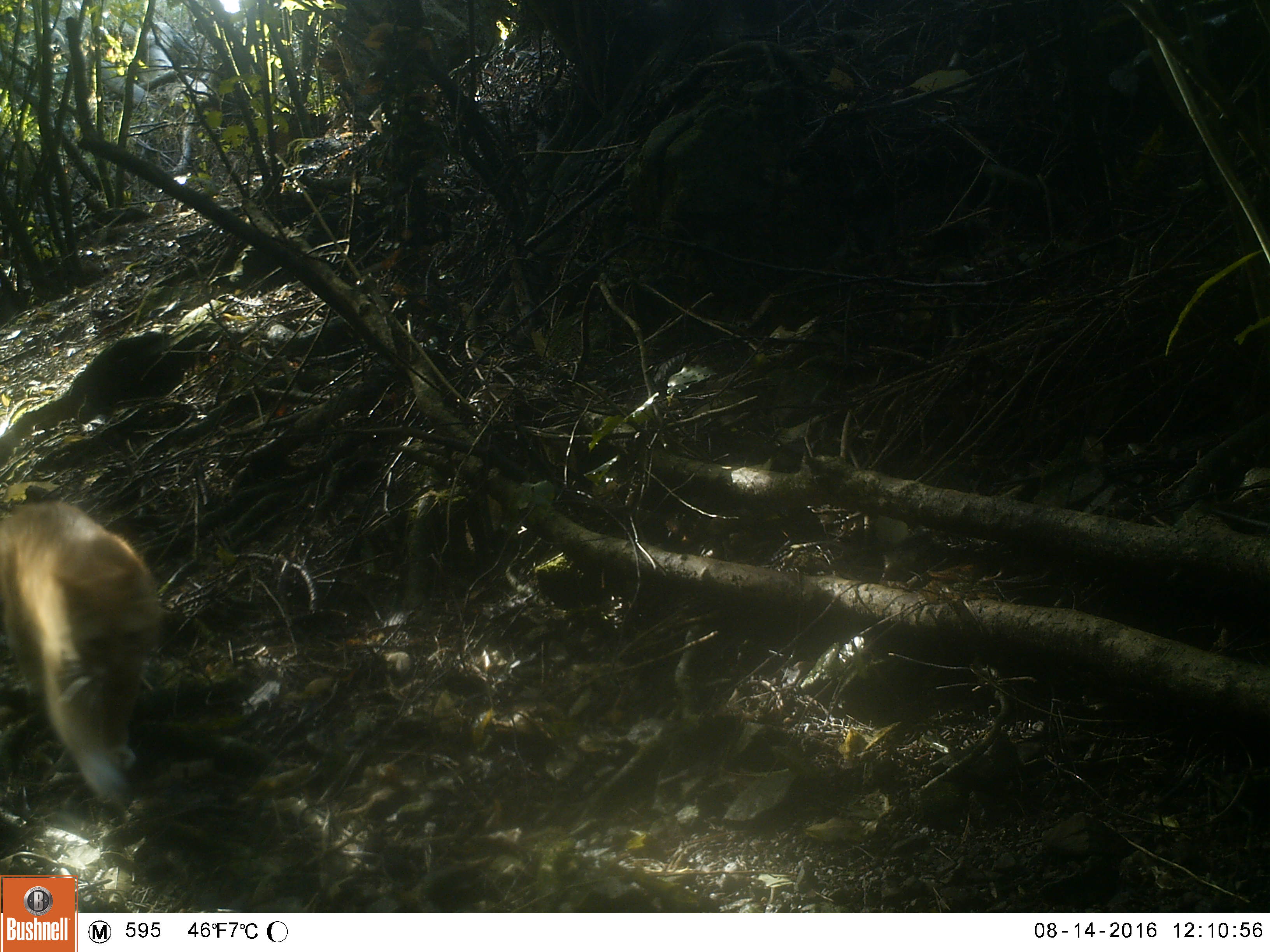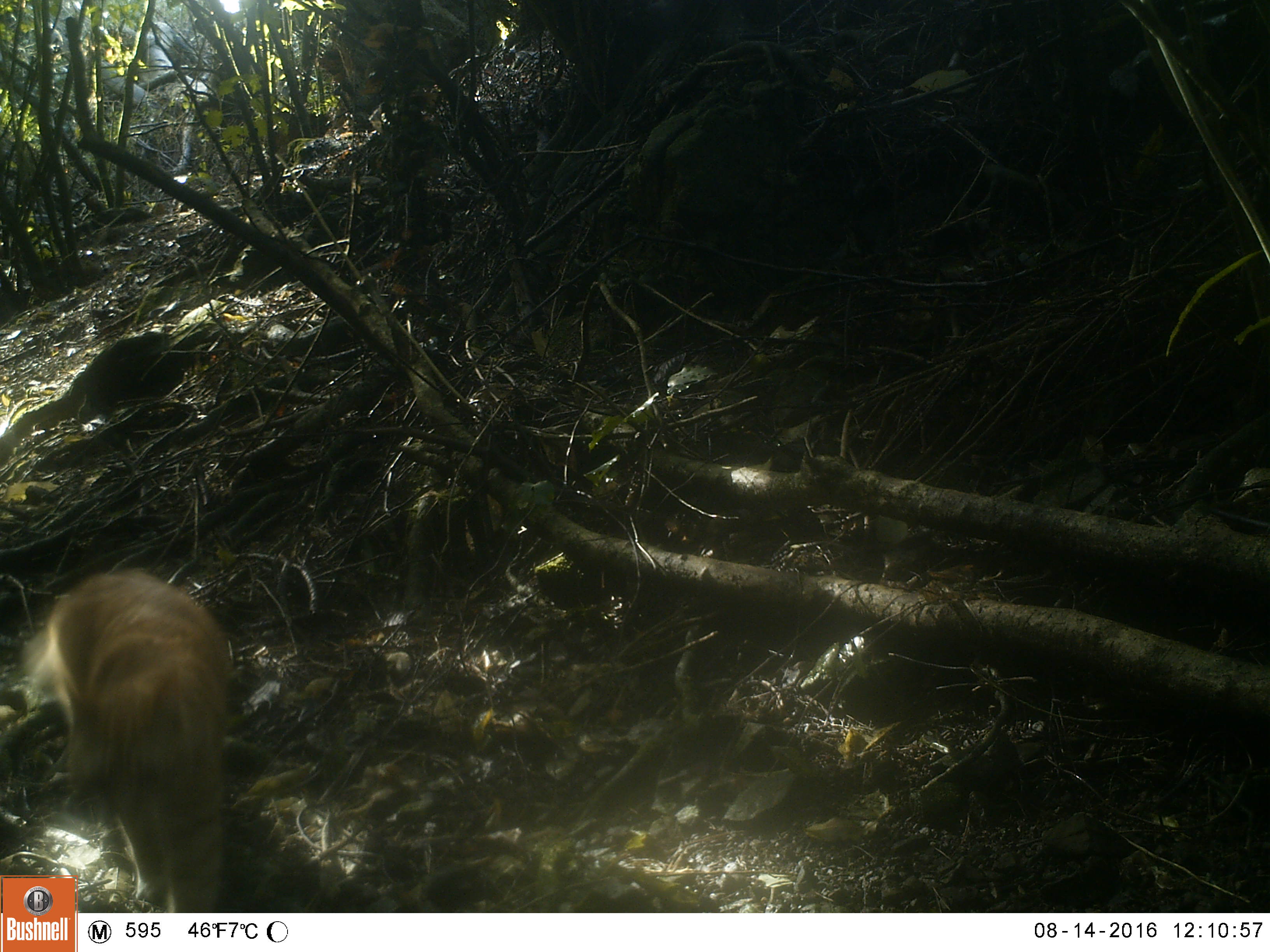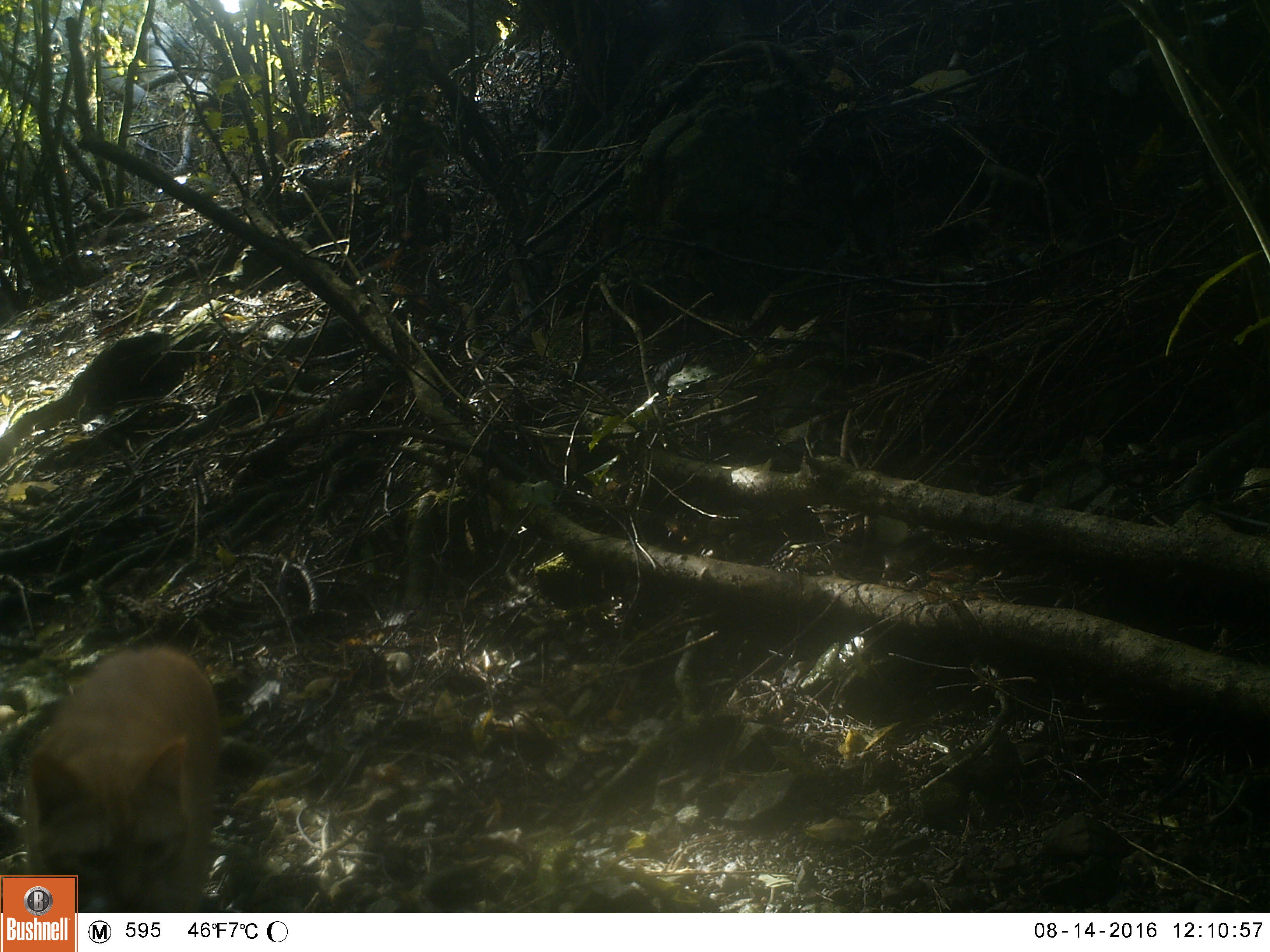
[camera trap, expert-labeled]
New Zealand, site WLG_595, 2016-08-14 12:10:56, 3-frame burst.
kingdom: Animalia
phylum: Chordata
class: Mammalia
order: Carnivora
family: Felidae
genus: Felis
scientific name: Felis catus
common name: domestic cat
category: cat